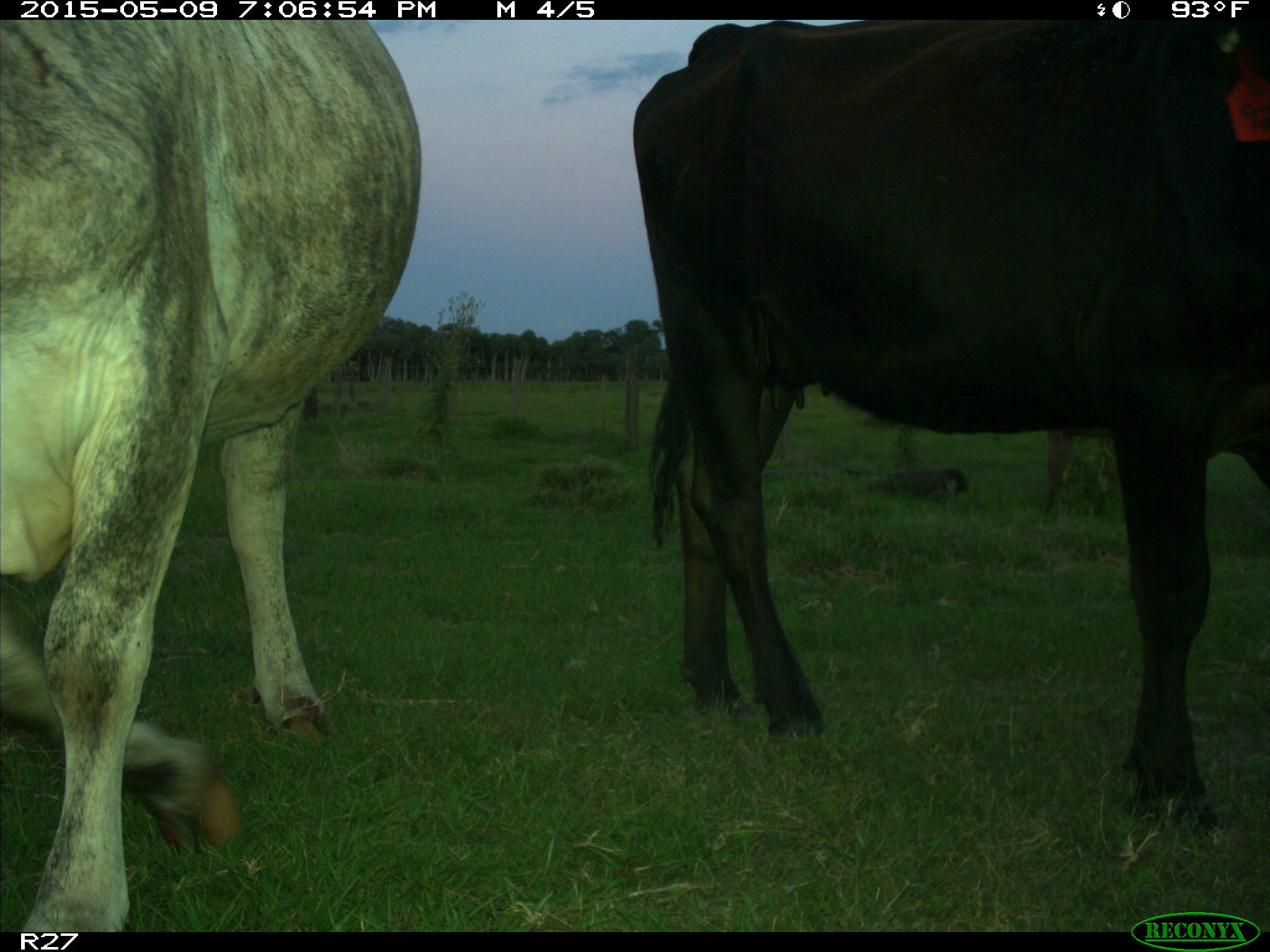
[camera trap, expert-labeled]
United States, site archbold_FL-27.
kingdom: Animalia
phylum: Chordata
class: Mammalia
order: Artiodactyla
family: Bovidae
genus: Bos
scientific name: Bos taurus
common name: domestic cow